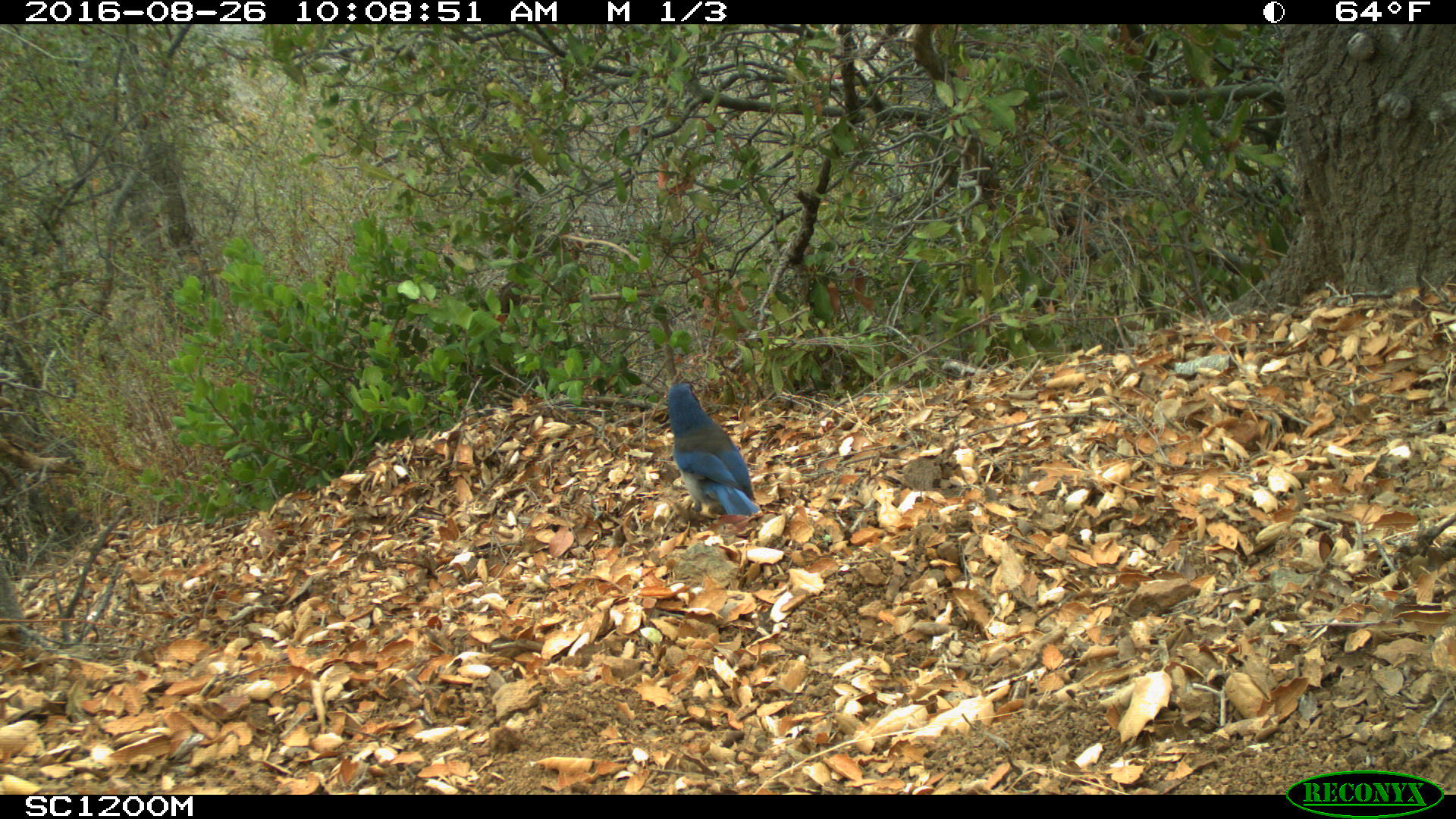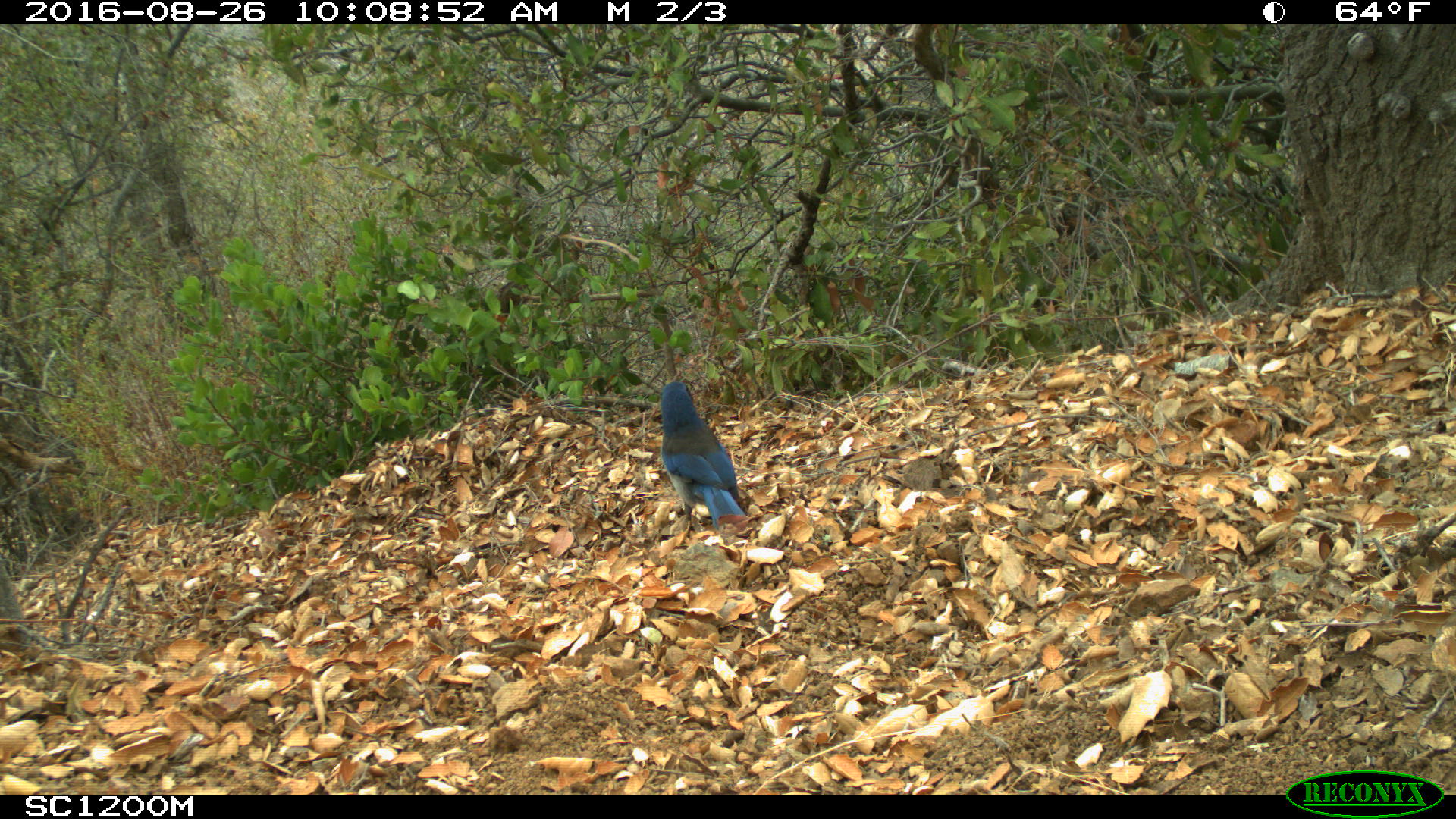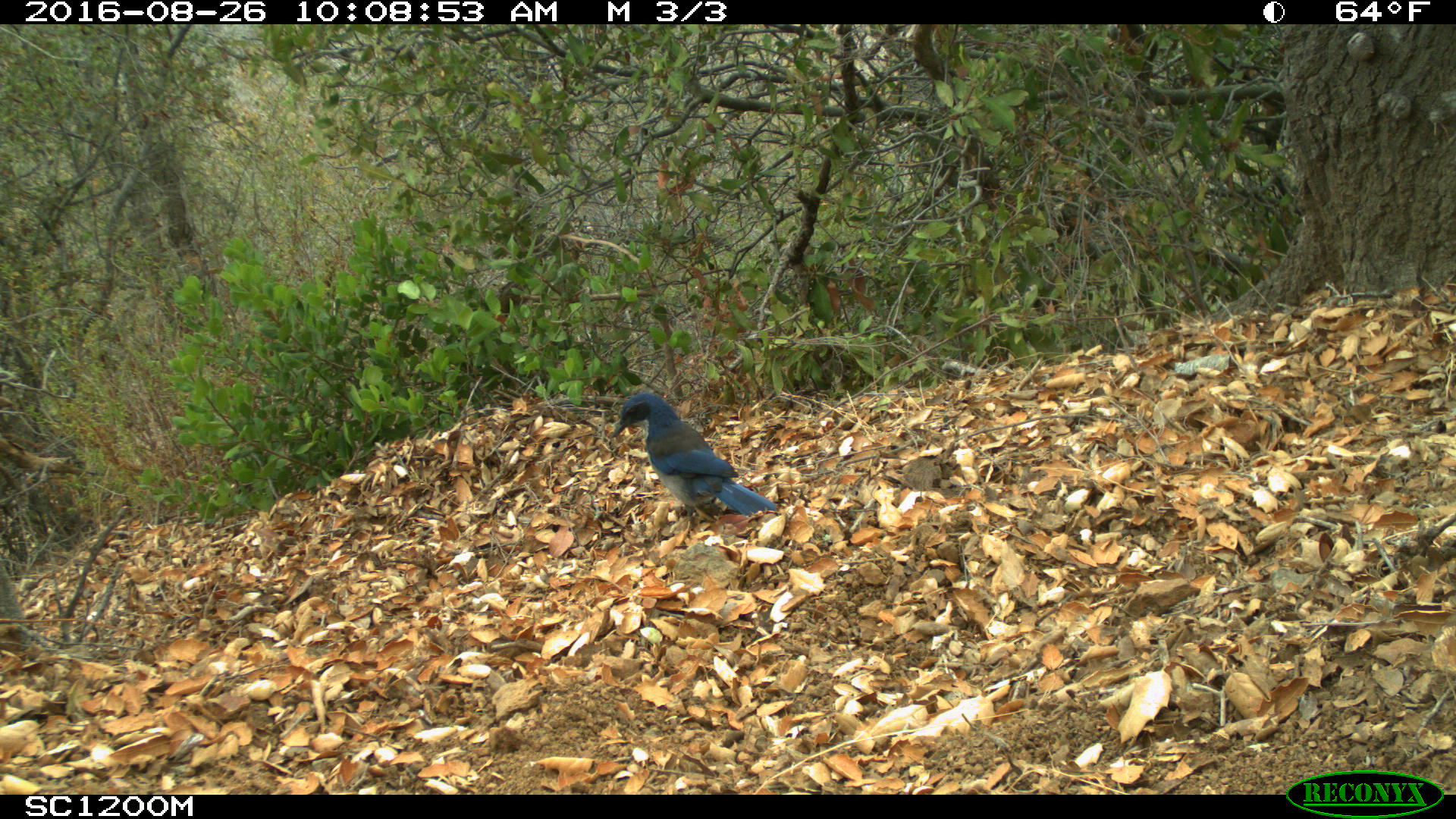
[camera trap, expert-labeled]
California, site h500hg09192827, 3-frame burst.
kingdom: Animalia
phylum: Chordata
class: Aves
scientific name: Aves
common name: bird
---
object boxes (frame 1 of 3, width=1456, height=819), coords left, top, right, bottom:
bird: 664, 381, 759, 517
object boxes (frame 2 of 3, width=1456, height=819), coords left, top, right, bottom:
bird: 661, 381, 745, 529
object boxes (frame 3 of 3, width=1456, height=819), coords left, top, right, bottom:
bird: 611, 391, 779, 516